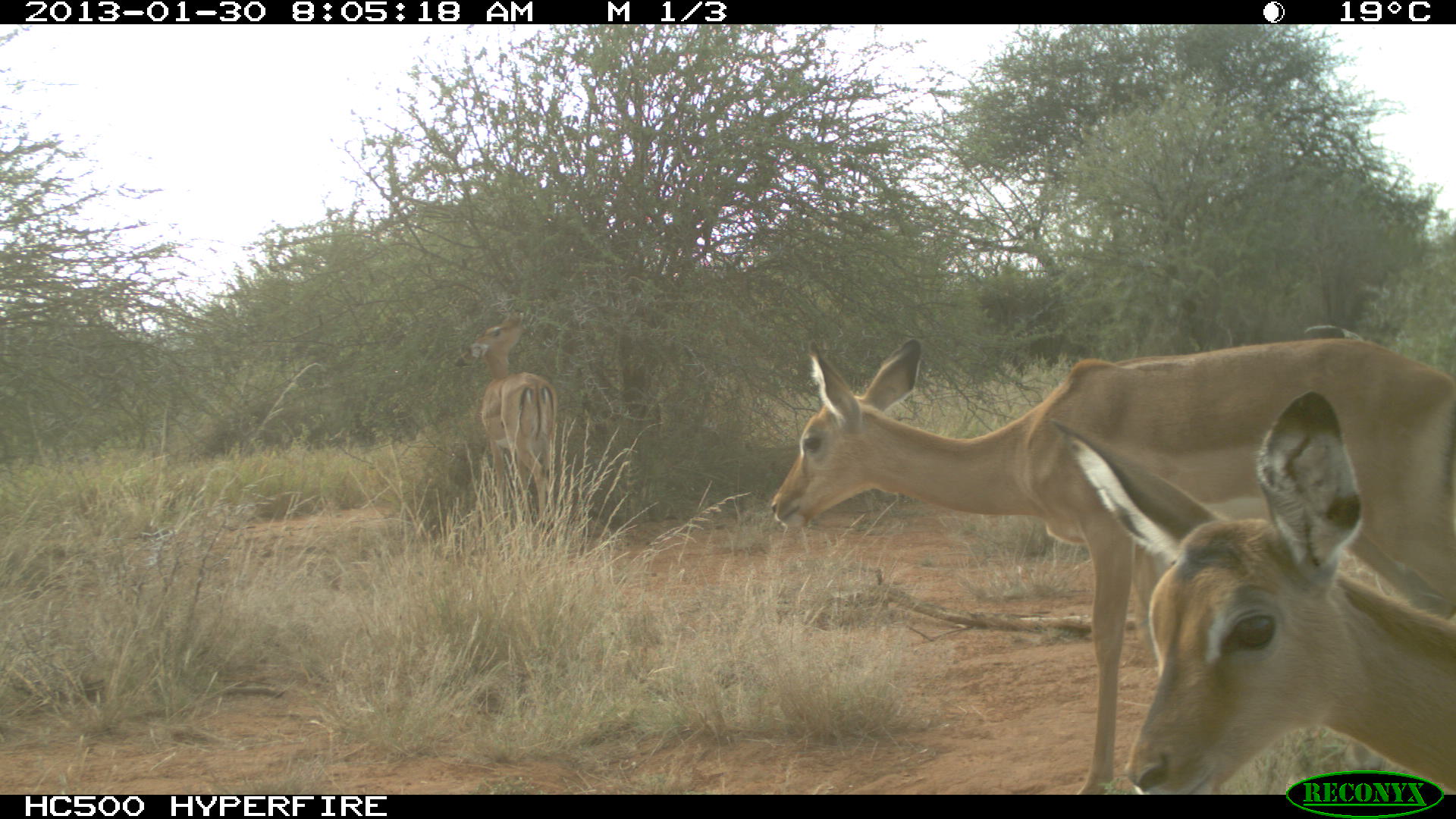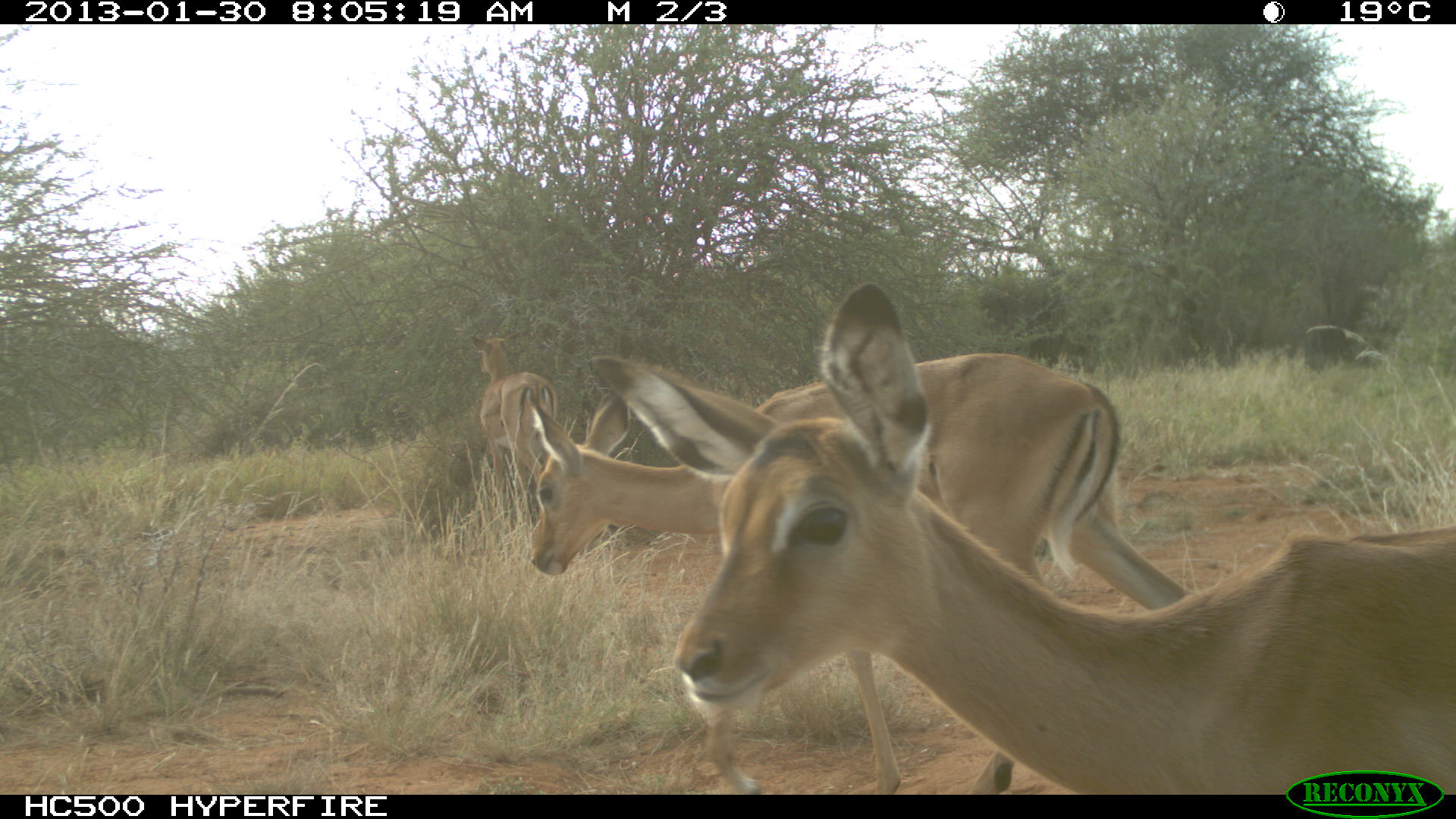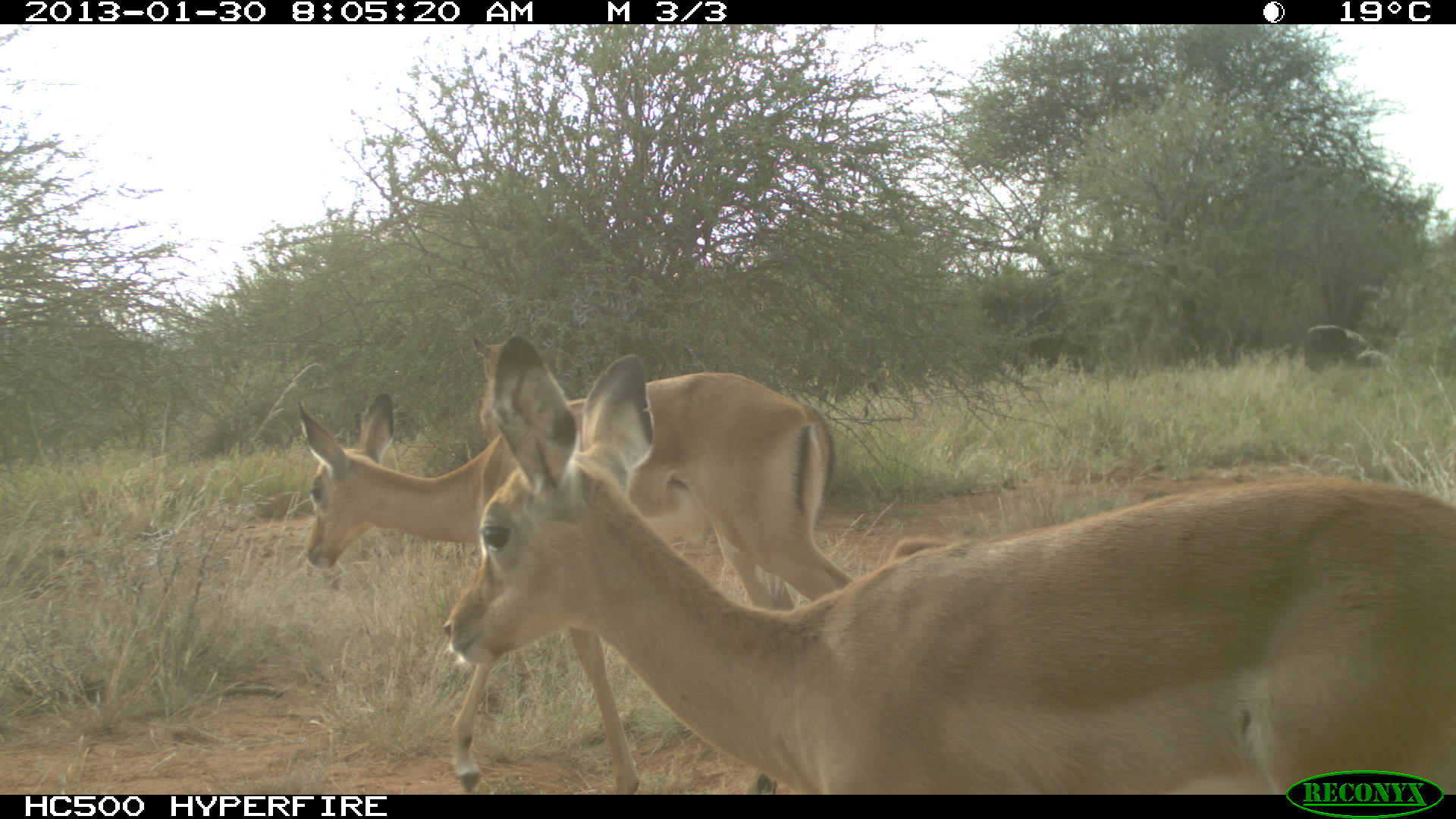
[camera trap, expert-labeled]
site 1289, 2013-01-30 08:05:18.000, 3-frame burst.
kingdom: Animalia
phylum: Chordata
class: Mammalia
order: Artiodactyla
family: Bovidae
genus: Aepyceros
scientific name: Aepyceros melampus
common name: impala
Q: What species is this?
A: Aepyceros melampus (impala).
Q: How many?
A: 3.